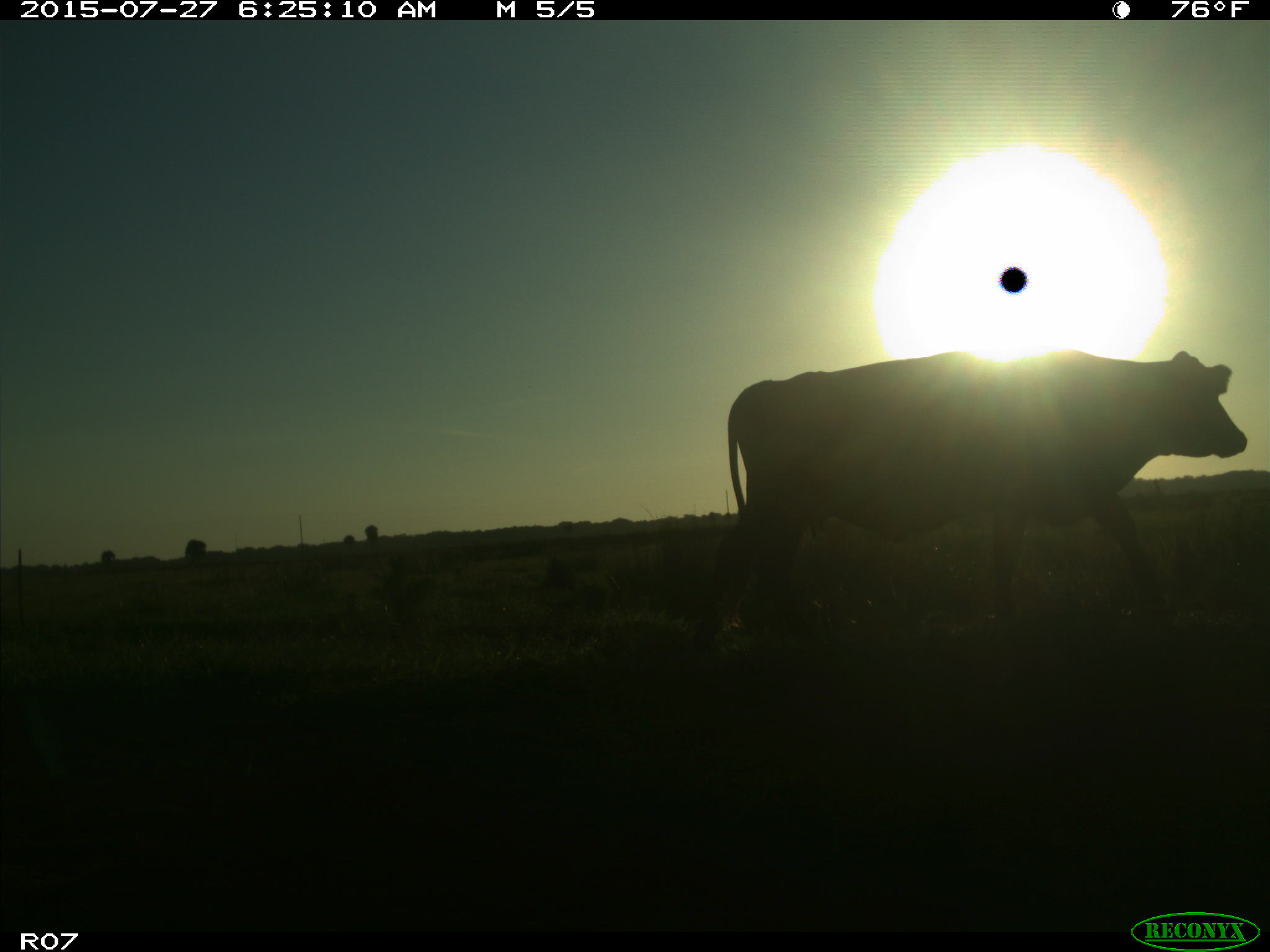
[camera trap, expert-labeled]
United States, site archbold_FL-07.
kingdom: Animalia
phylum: Chordata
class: Mammalia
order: Artiodactyla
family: Bovidae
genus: Bos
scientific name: Bos taurus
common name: domestic cow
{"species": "Bos taurus (domestic cow)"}